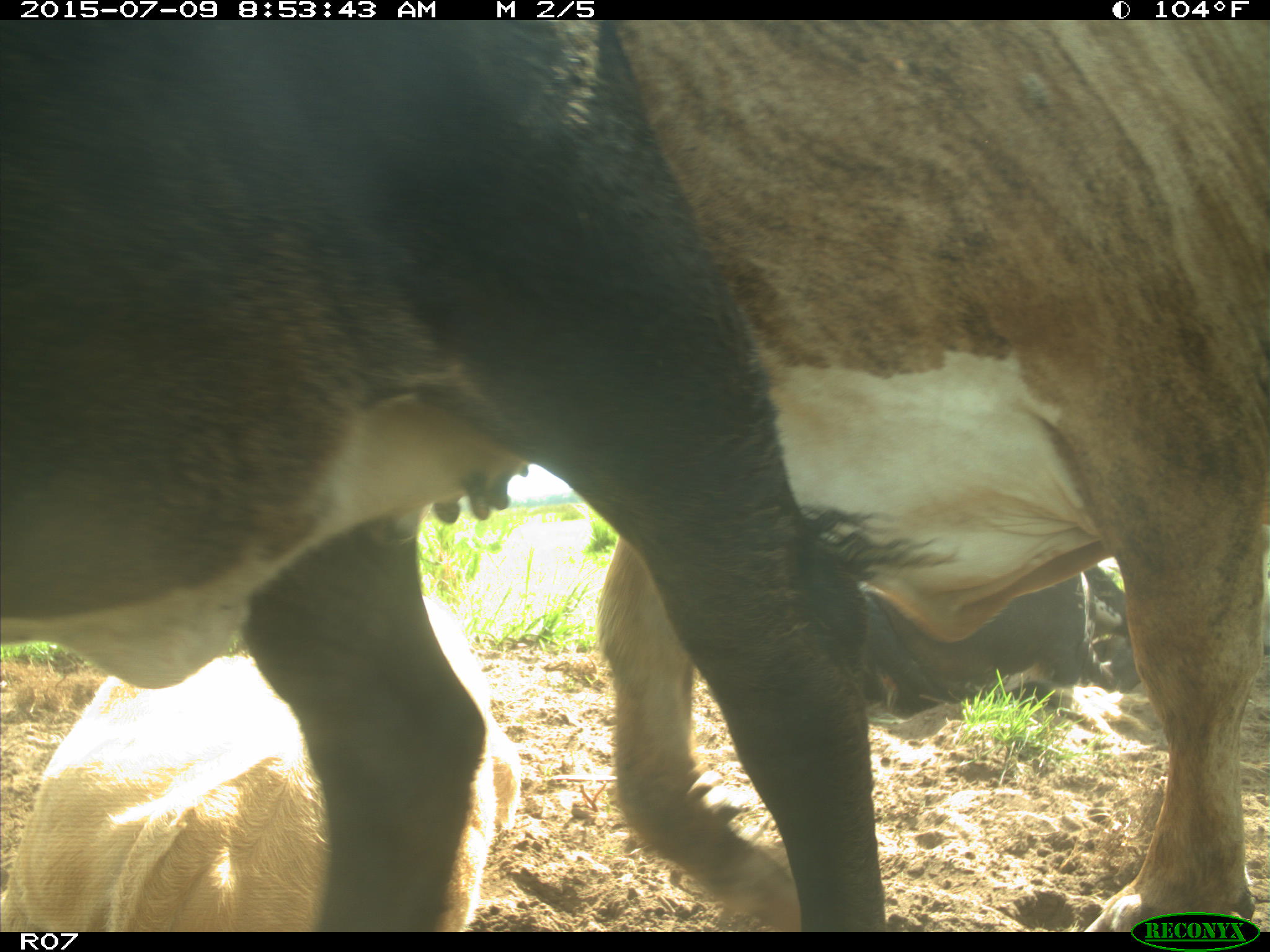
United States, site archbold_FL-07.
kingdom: Animalia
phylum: Chordata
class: Mammalia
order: Artiodactyla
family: Bovidae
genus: Bos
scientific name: Bos taurus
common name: domestic cow